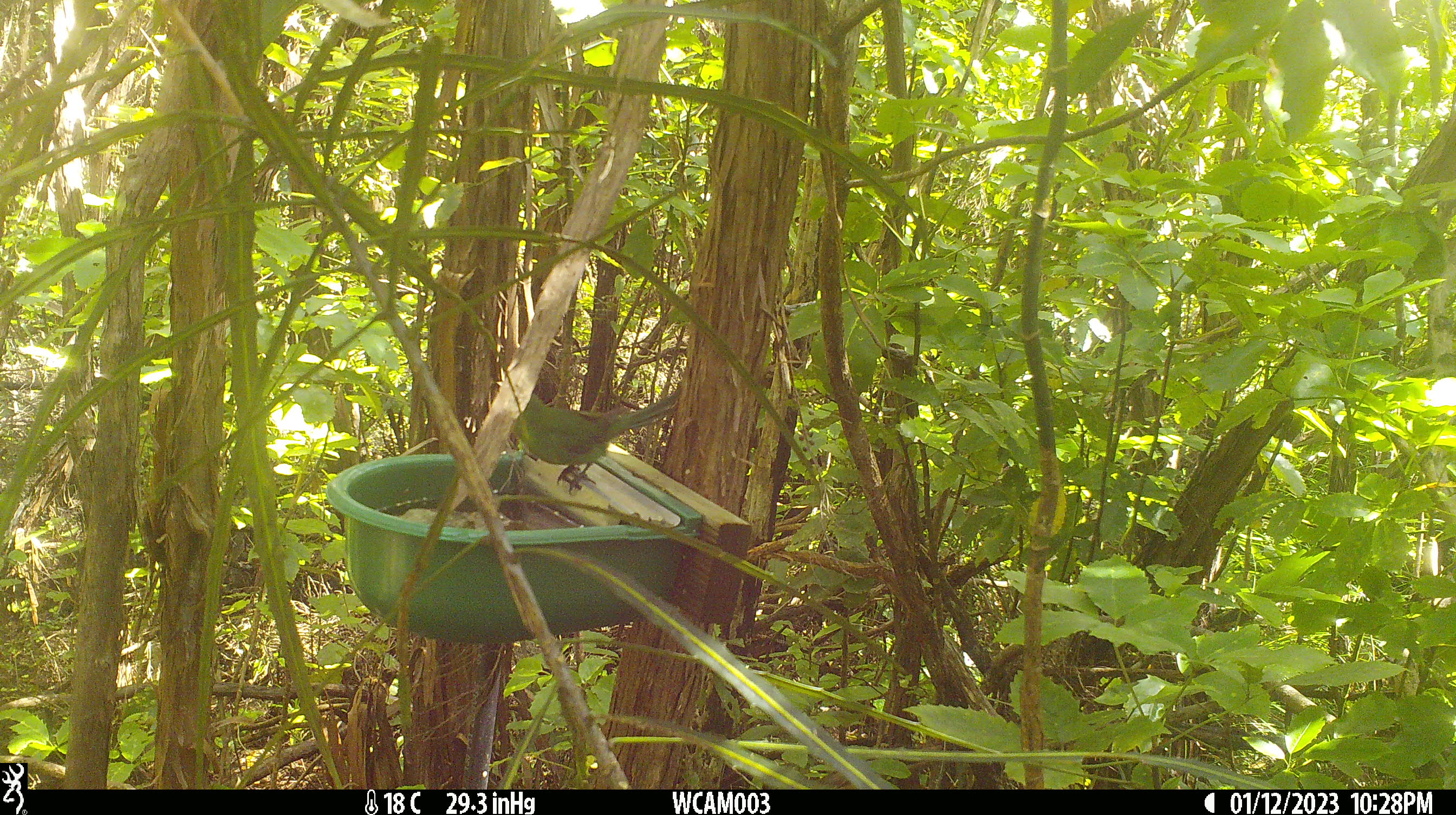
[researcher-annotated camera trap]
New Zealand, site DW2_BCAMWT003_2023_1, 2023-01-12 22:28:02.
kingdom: Animalia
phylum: Chordata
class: Aves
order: Psittaciformes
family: Psittaculidae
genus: Cyanoramphus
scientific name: Cyanoramphus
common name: parakeet